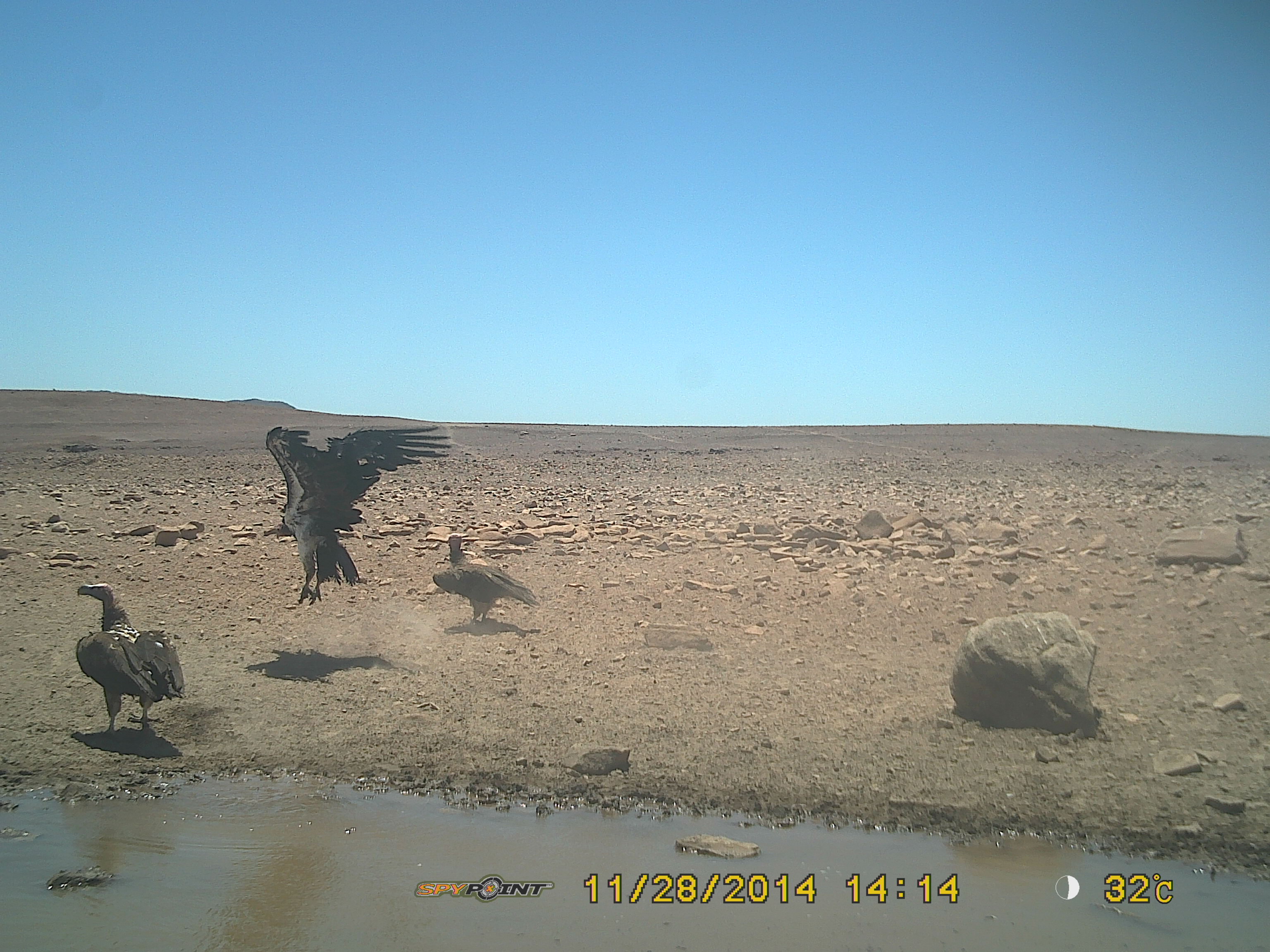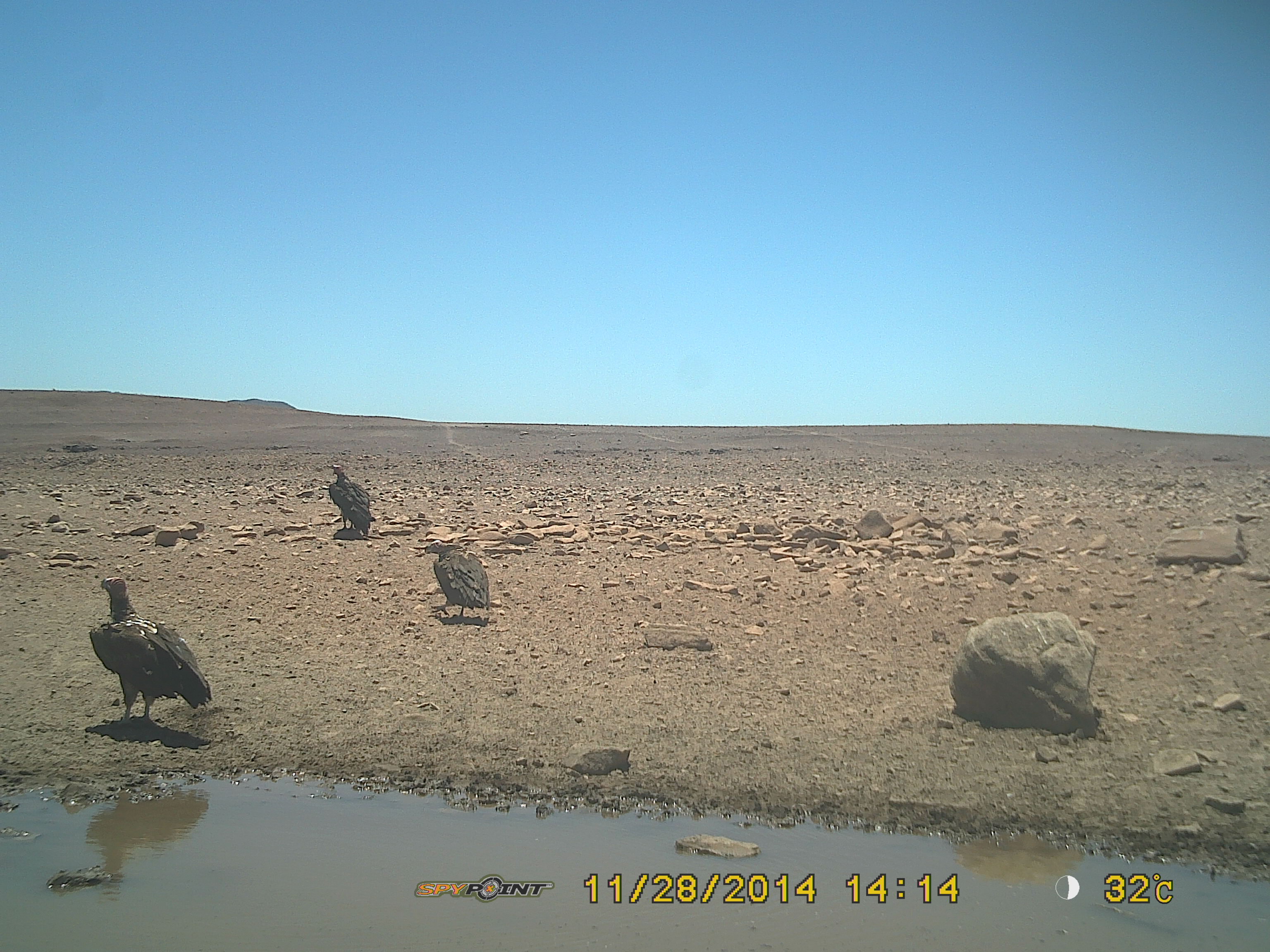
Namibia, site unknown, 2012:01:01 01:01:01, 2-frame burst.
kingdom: Animalia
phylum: Chordata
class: Aves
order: Accipitriformes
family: Accipitridae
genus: Torgos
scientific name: Torgos tracheliotos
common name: lappet-faced vulture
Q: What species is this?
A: Torgos tracheliotos (lappet-faced vulture).